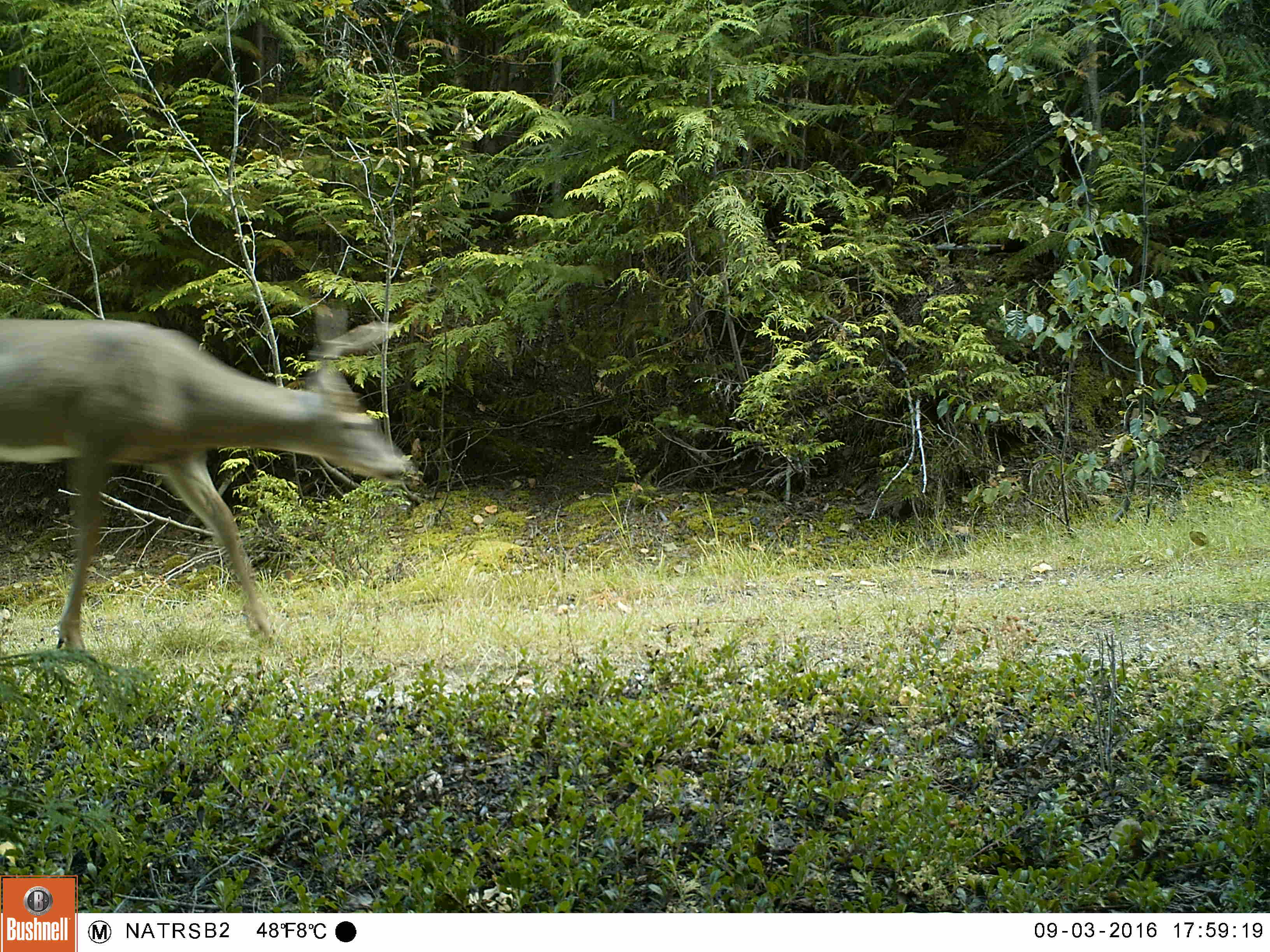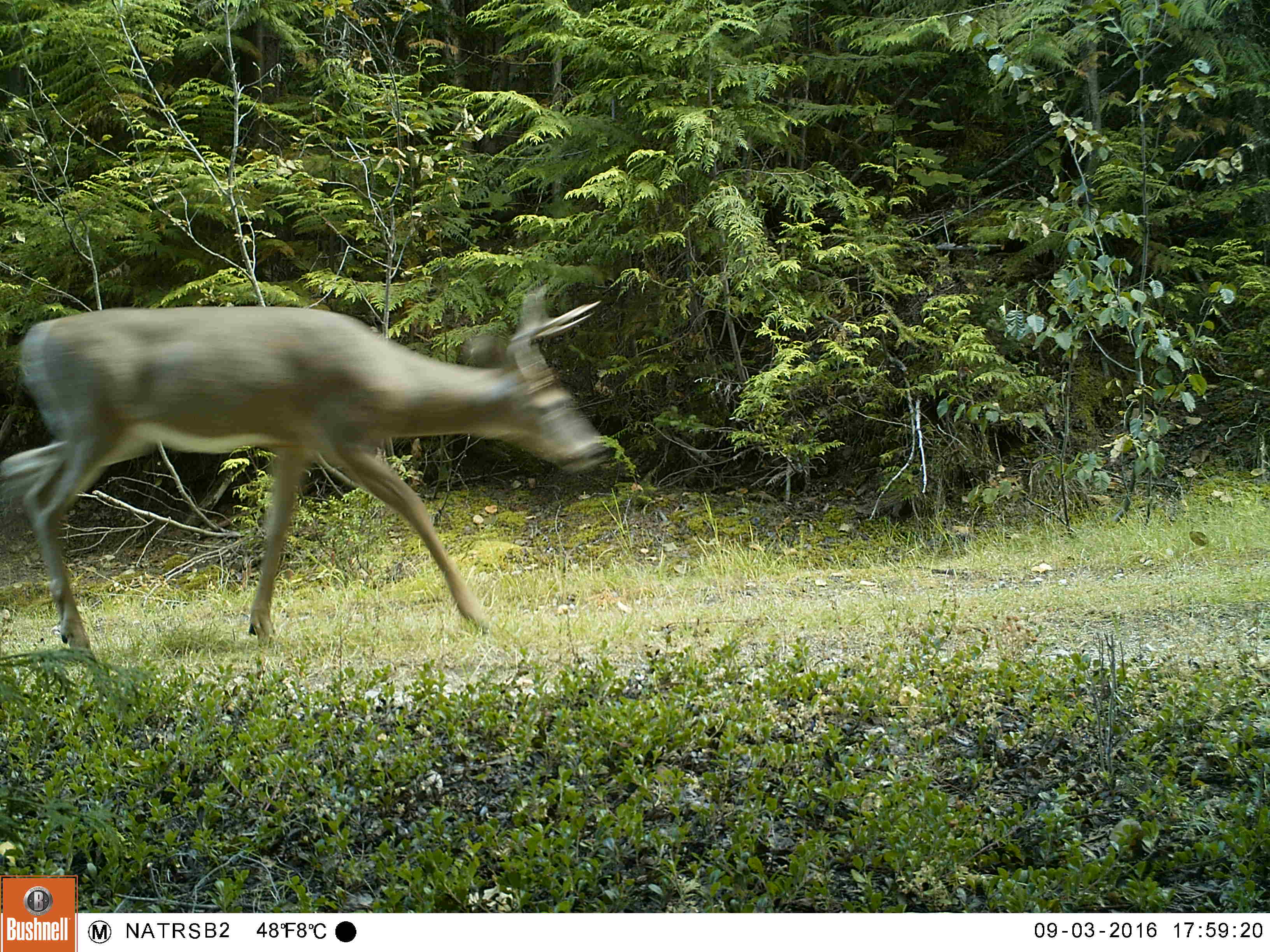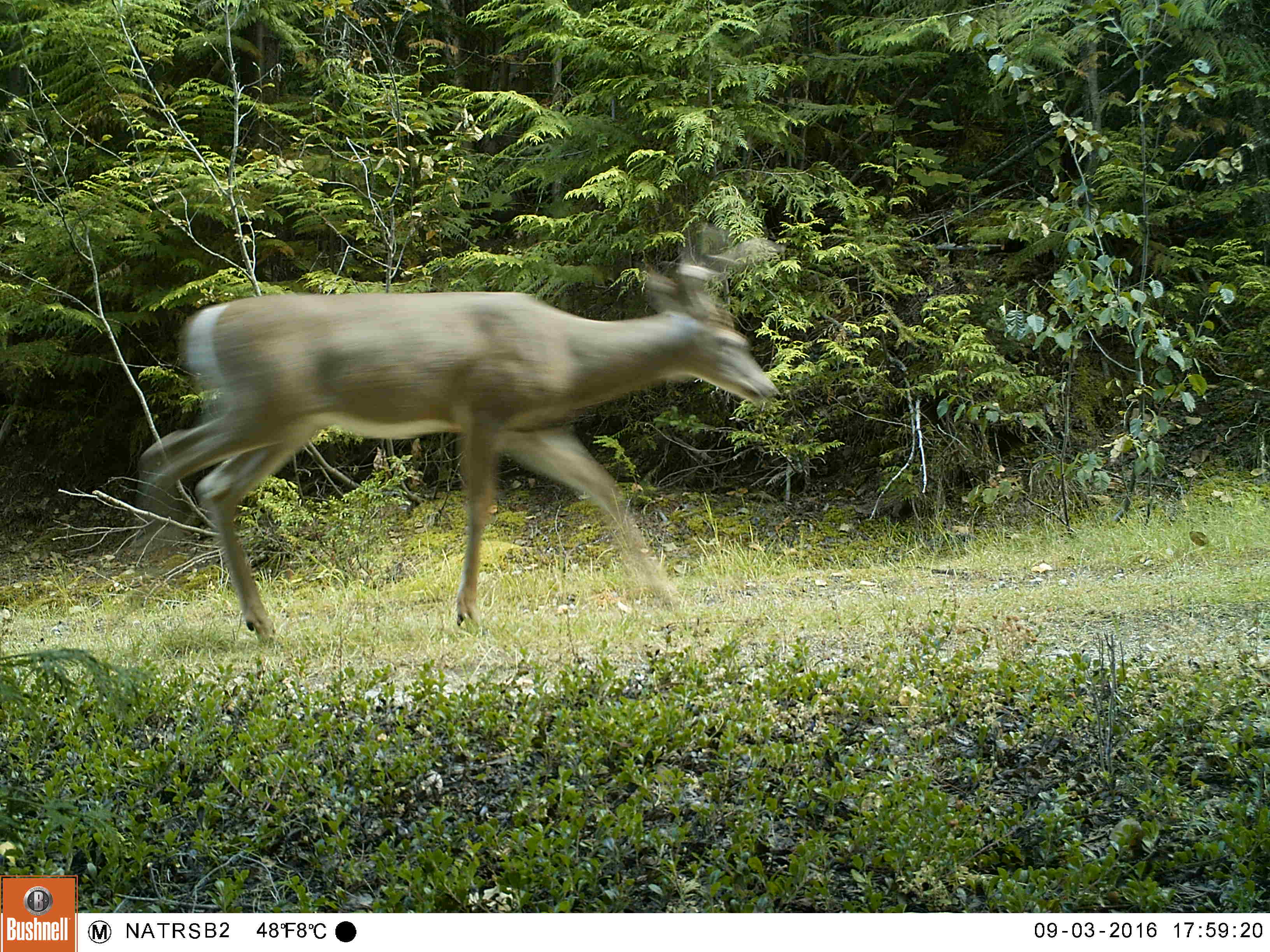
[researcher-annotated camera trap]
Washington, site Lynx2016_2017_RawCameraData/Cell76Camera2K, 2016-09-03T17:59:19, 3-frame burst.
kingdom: Animalia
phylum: Chordata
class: Mammalia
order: Artiodactyla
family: Cervidae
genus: Odocoileus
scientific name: Odocoileus virginianus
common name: white-tailed deer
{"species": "Odocoileus virginianus (white-tailed deer)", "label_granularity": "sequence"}